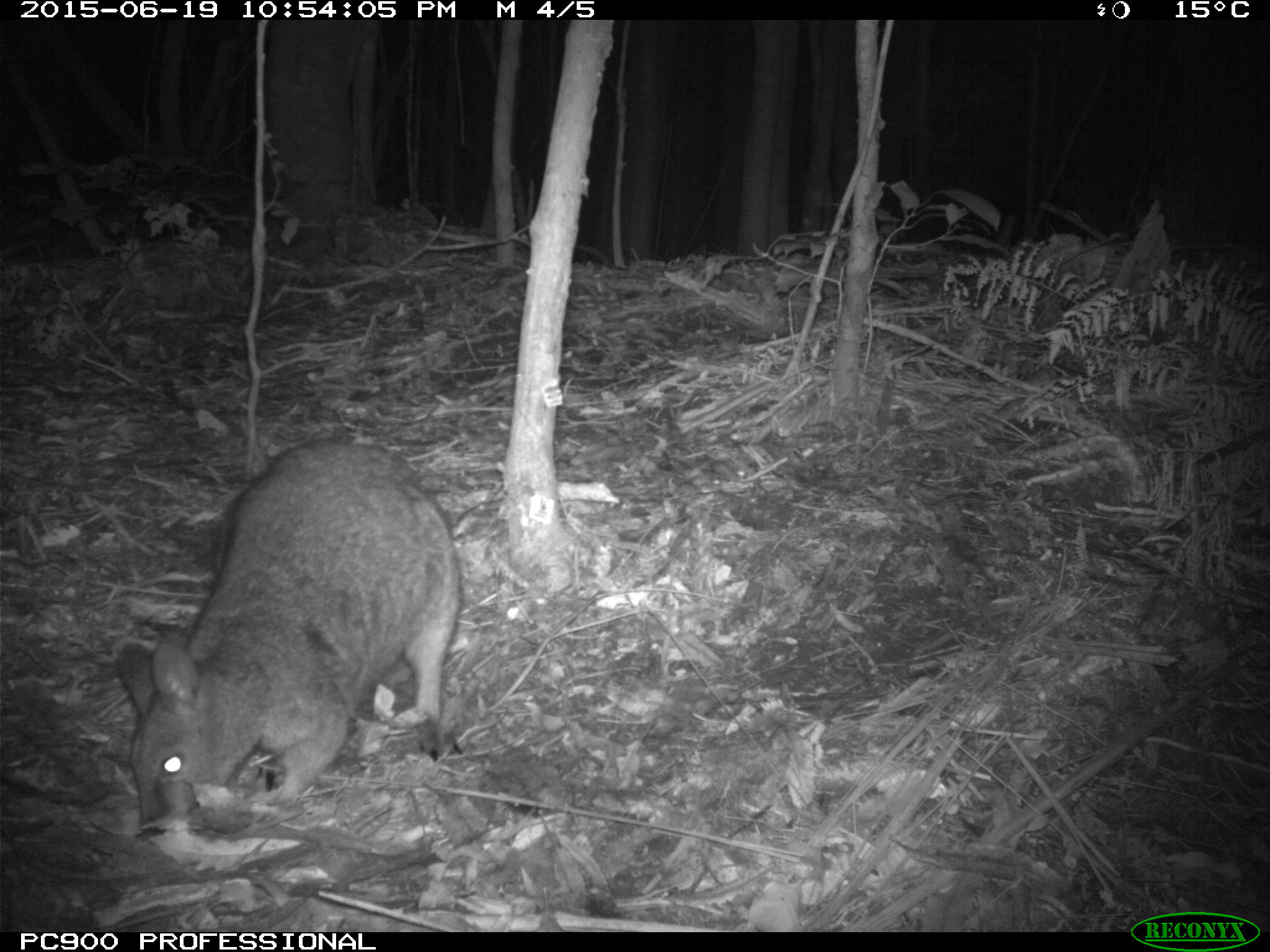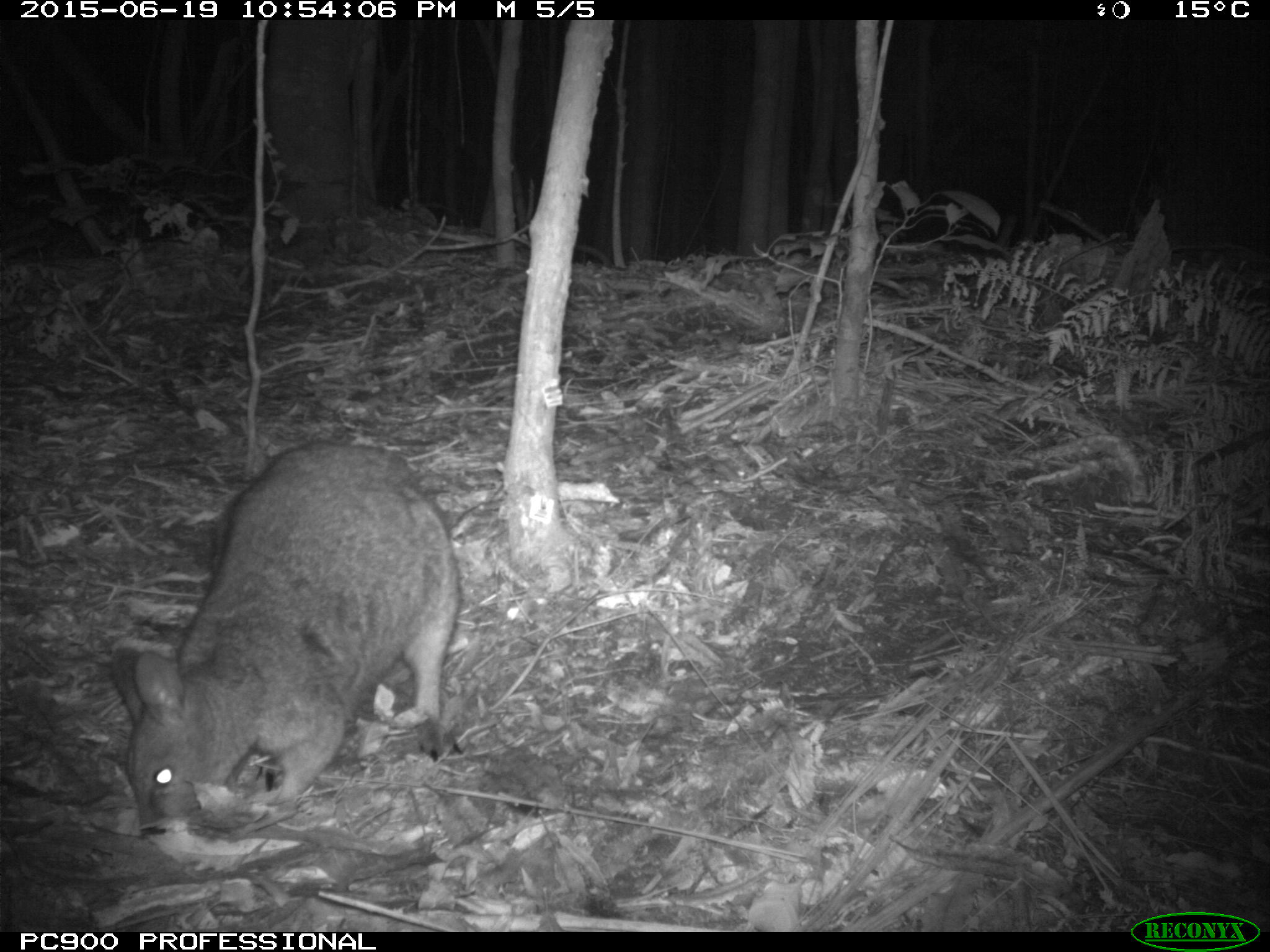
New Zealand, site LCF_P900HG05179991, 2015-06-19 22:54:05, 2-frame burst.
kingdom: Animalia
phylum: Chordata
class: Mammalia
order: Diprotodontia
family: Macropodidae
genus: Notamacropus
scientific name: Notamacropus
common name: wallaby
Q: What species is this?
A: Wallaby (Notamacropus).